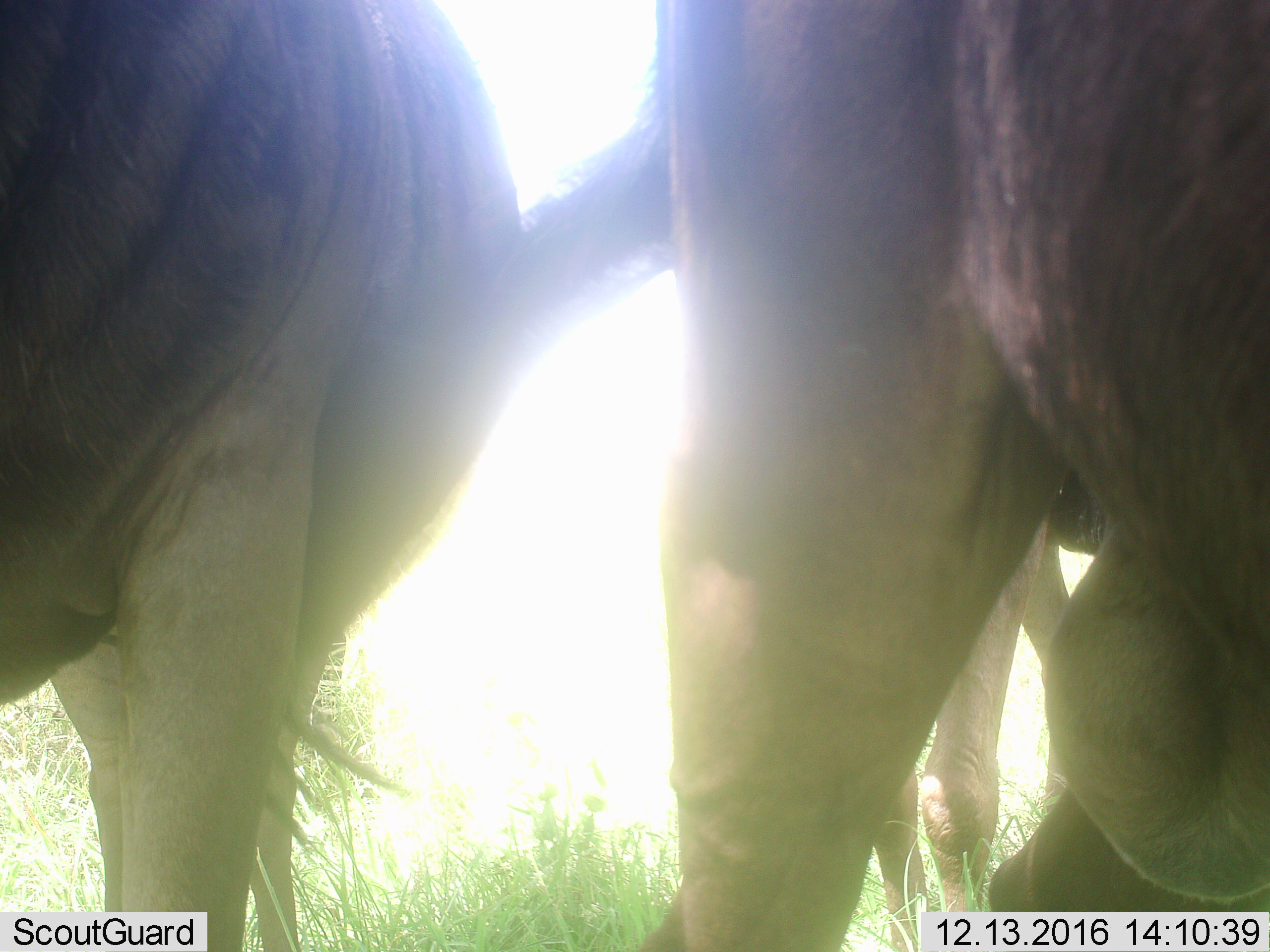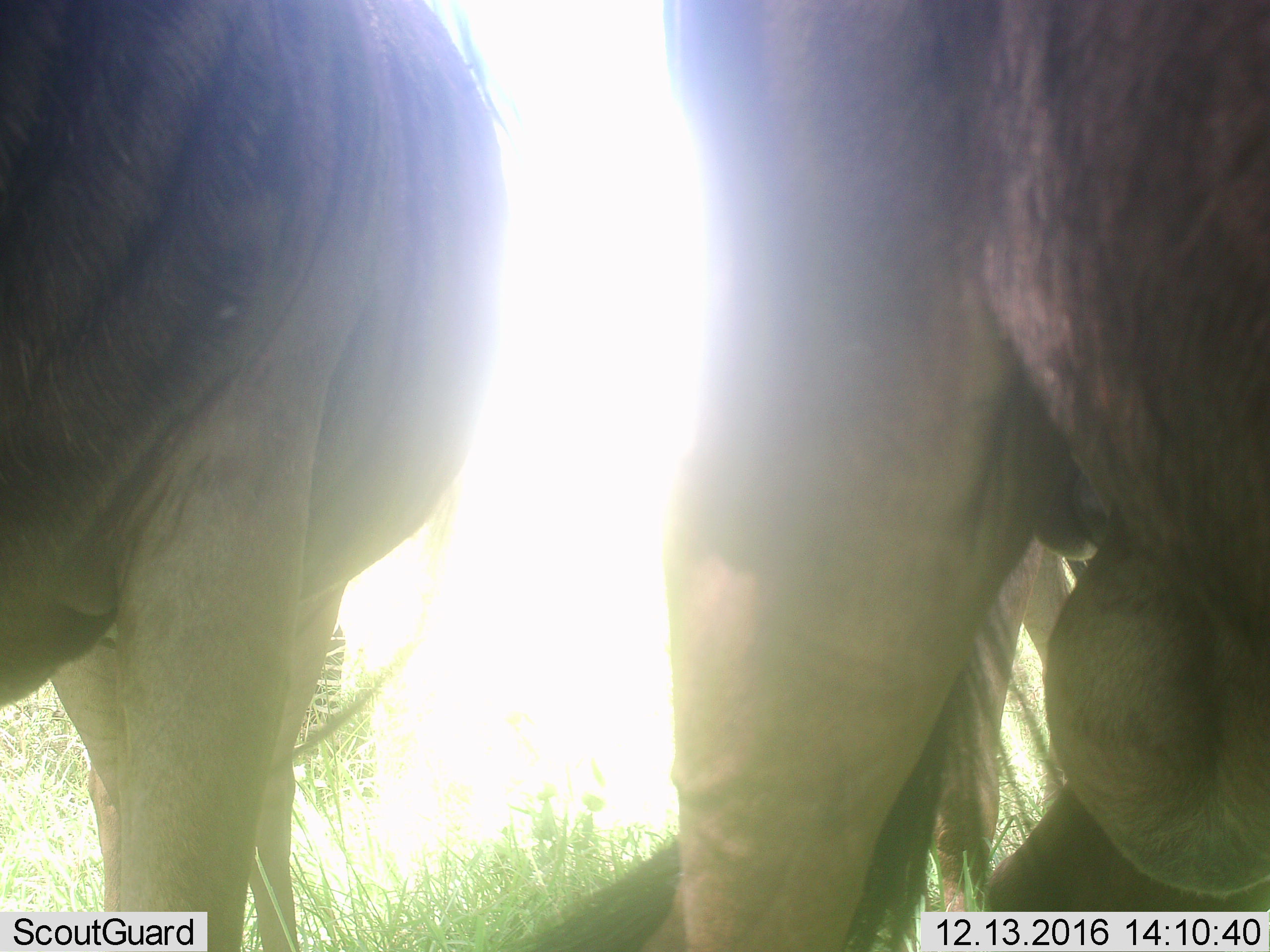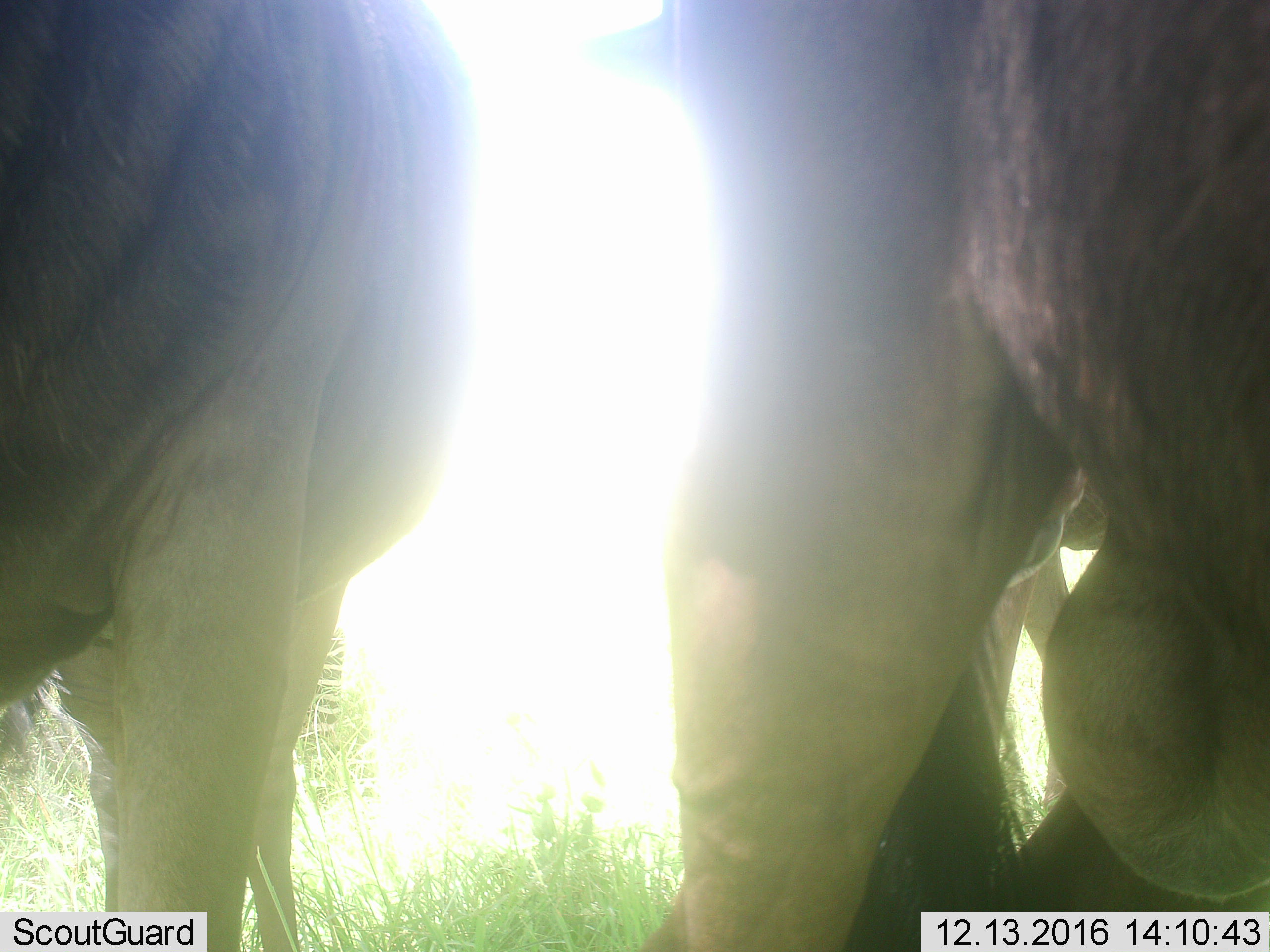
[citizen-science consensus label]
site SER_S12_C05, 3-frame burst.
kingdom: Animalia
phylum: Chordata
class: Mammalia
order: Artiodactyla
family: Bovidae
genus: Connochaetes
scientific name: Connochaetes taurinus taurinus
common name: blue wildebeest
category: wildebeestblue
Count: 3.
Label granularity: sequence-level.